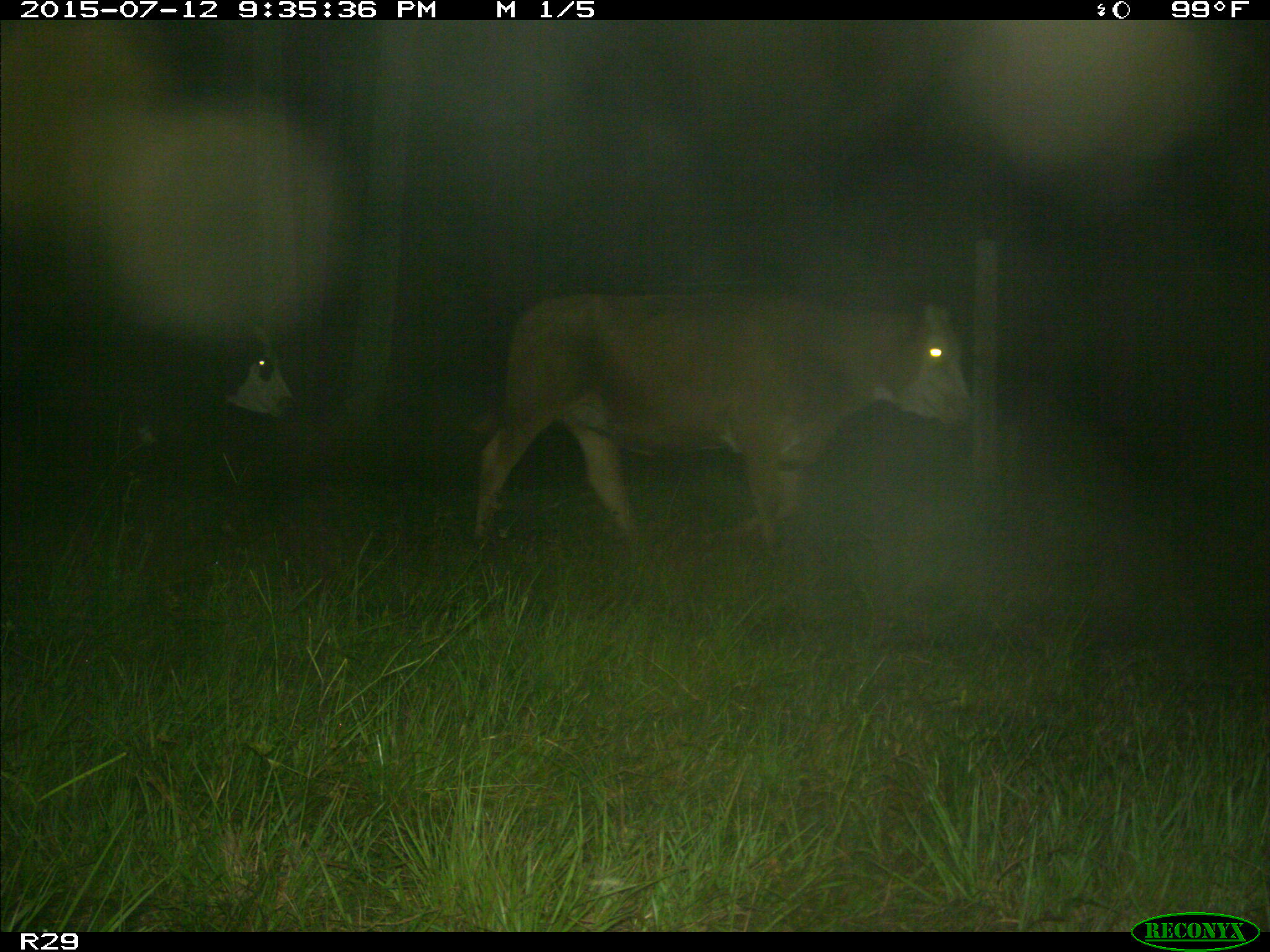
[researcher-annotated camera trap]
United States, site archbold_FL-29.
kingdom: Animalia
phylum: Chordata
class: Mammalia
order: Artiodactyla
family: Bovidae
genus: Bos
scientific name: Bos taurus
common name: domestic cow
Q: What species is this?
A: Bos taurus (domestic cow).